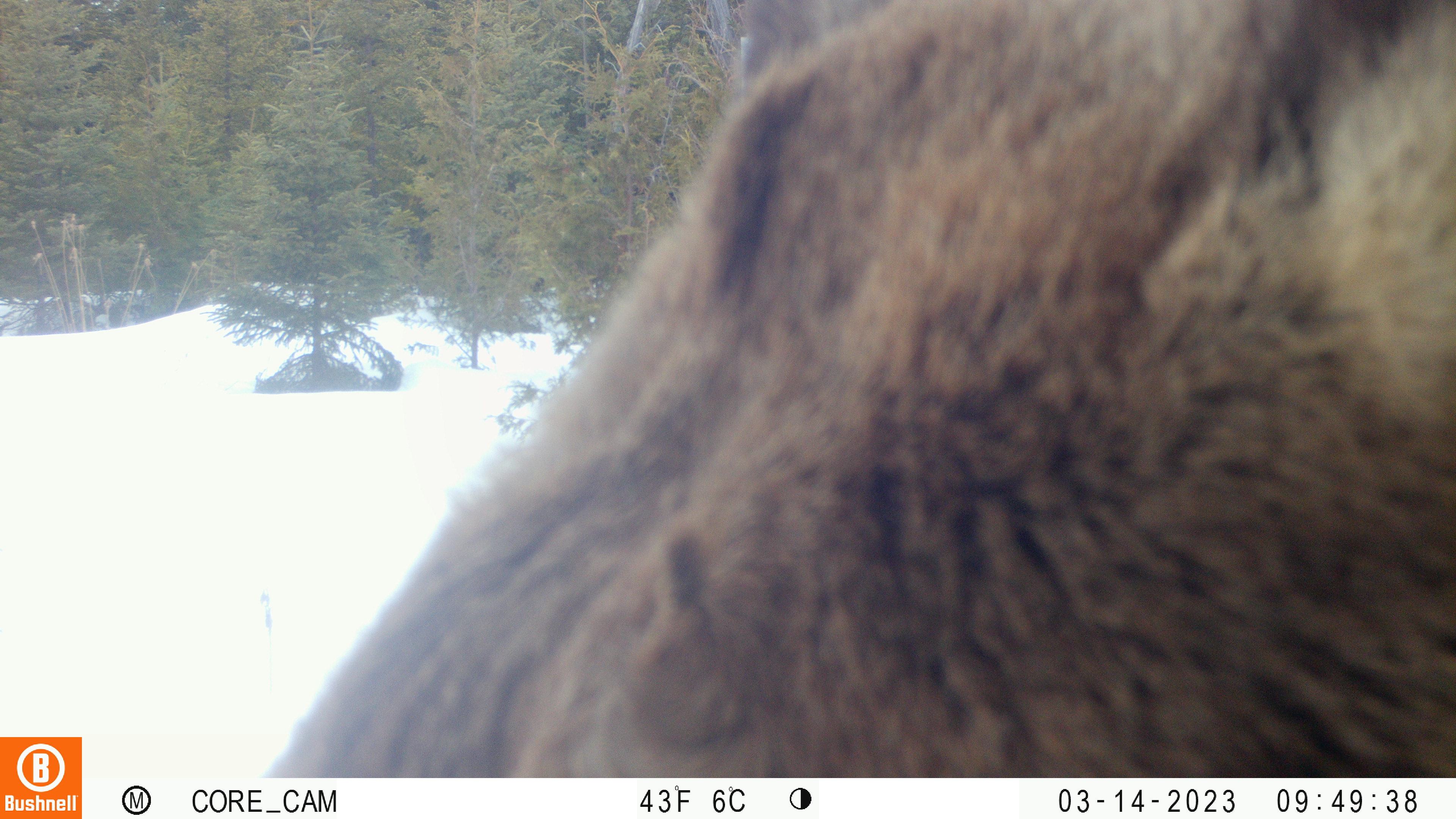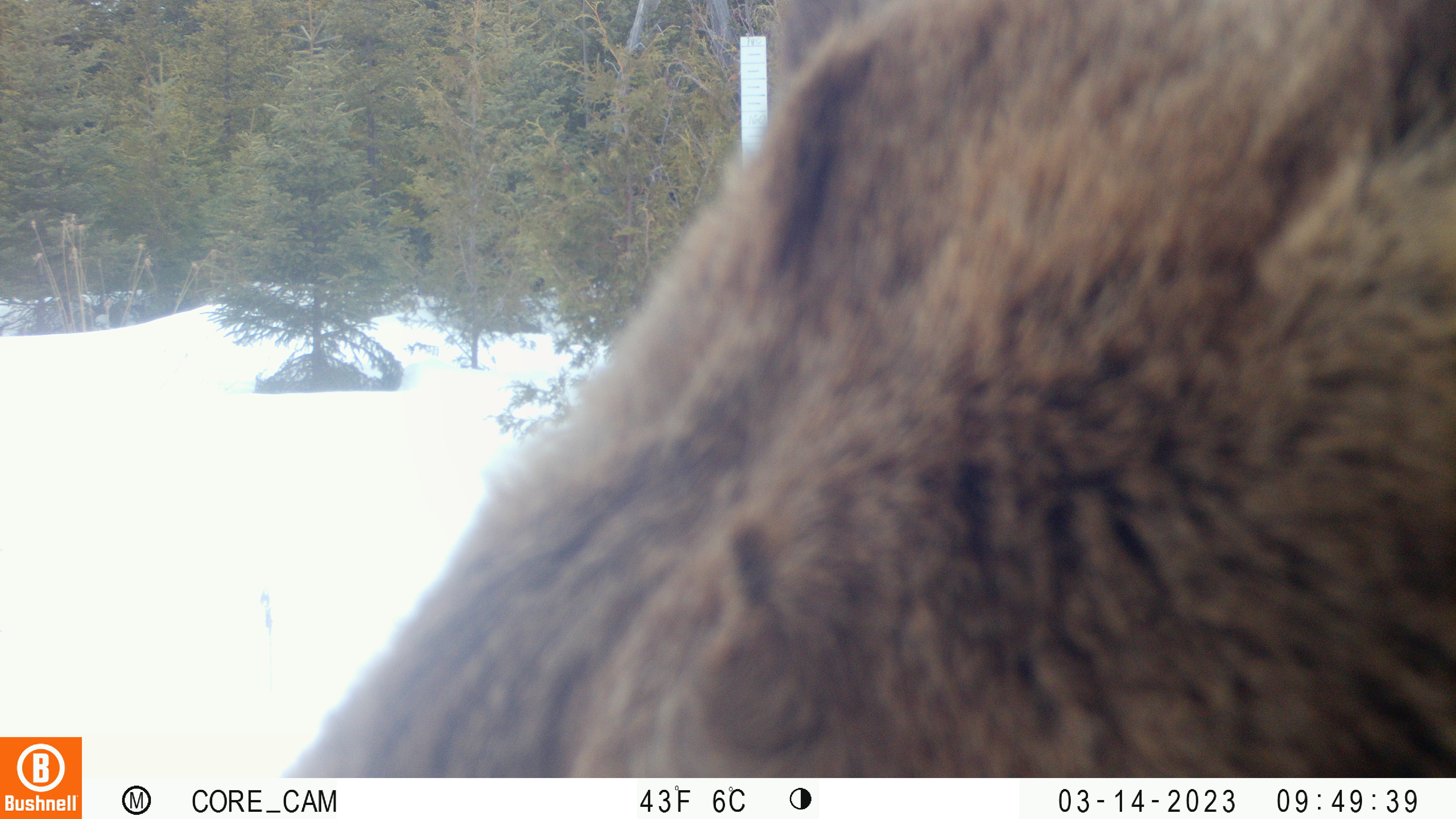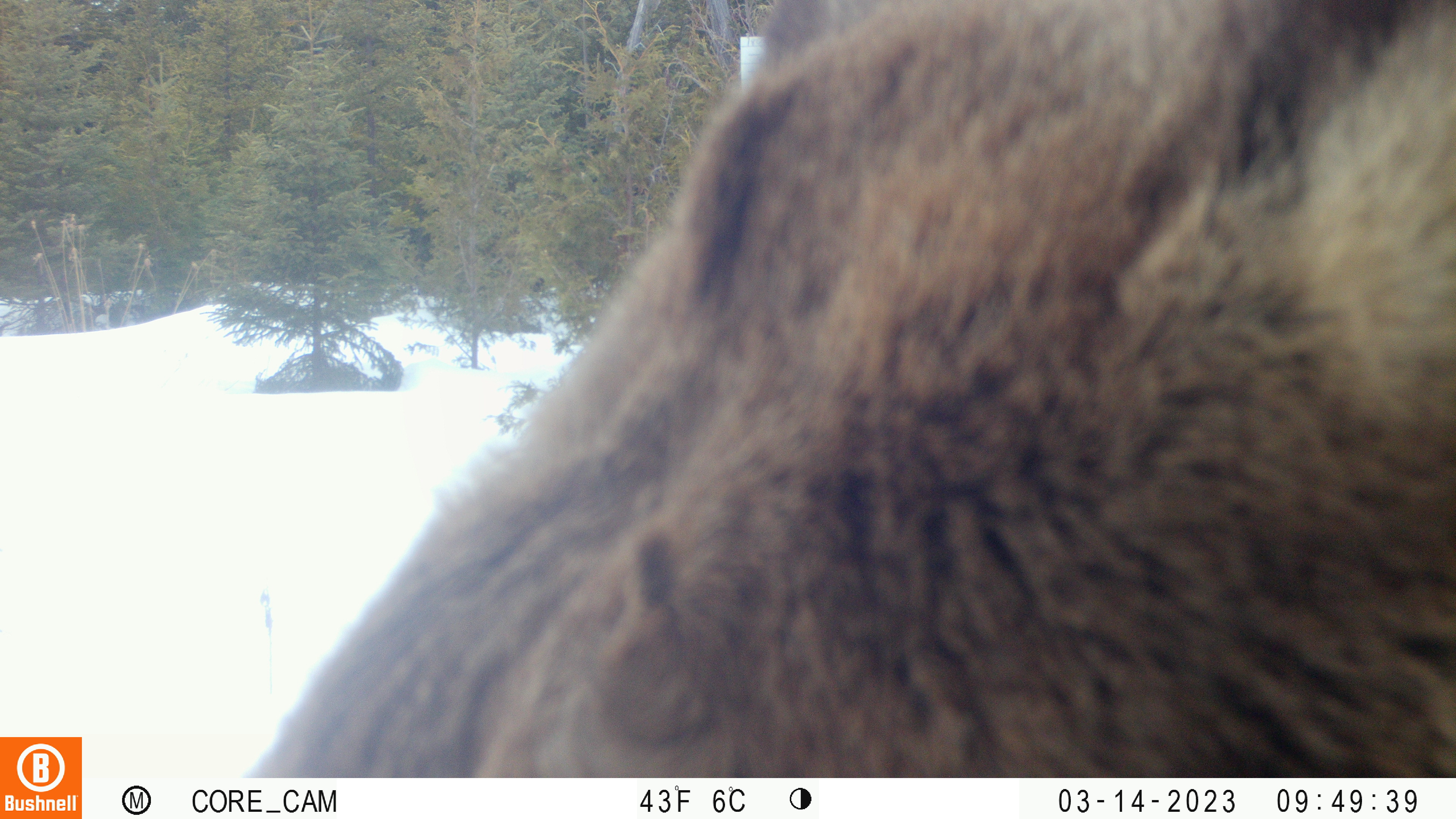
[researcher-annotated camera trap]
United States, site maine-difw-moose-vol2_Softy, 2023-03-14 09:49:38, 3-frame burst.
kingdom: Animalia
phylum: Chordata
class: Mammalia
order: Artiodactyla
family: Cervidae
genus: Alces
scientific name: Alces alces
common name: moose